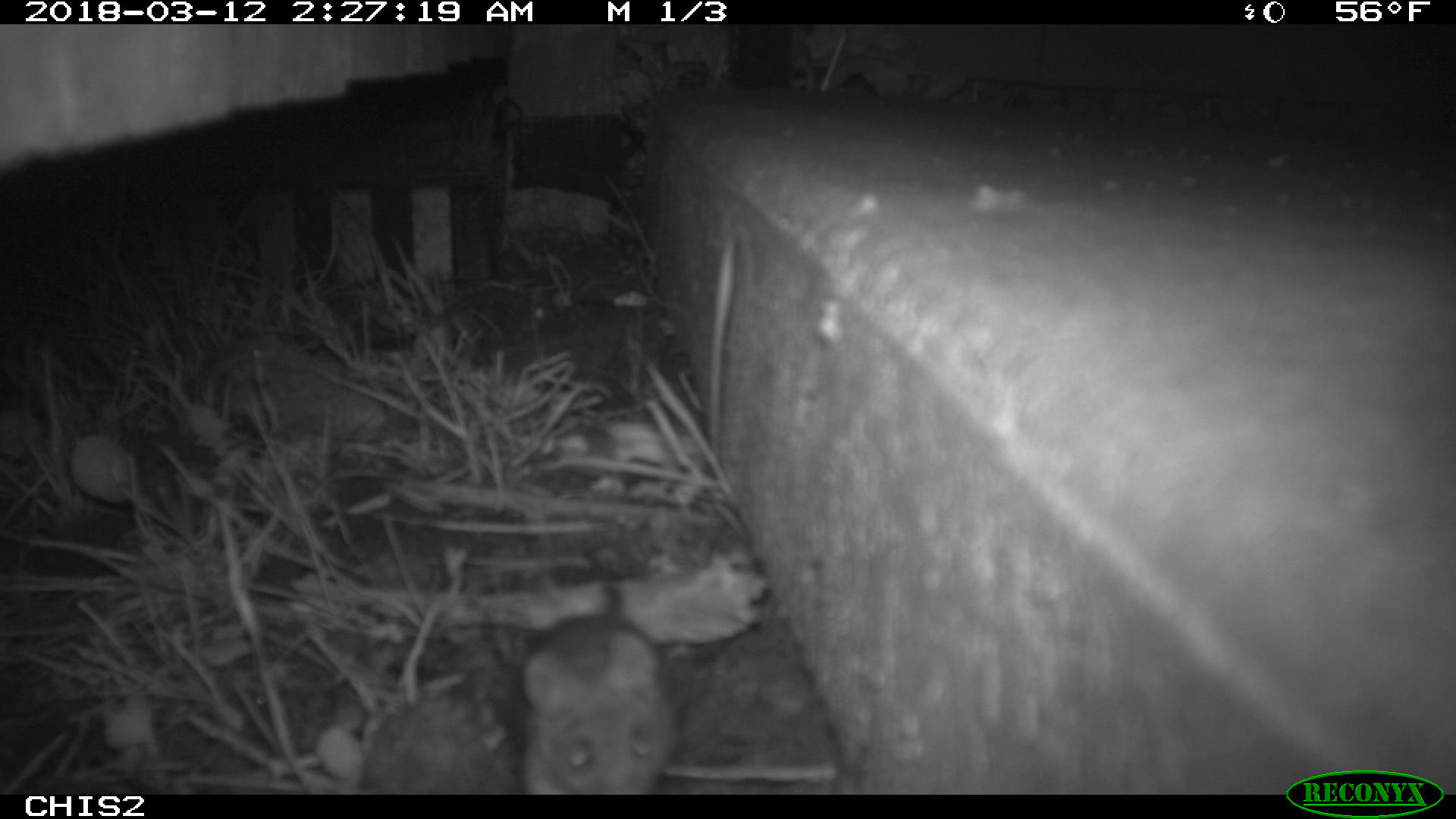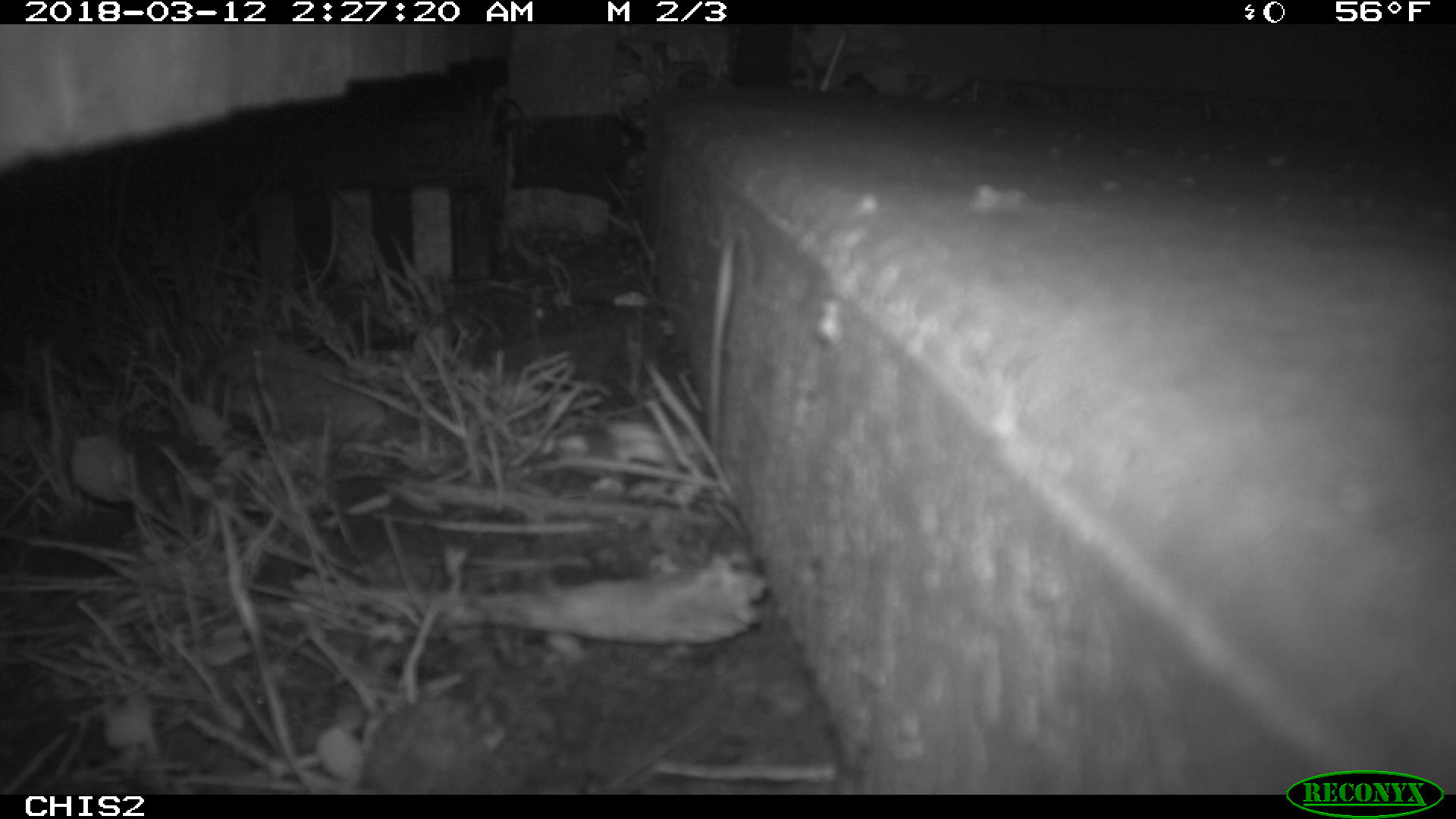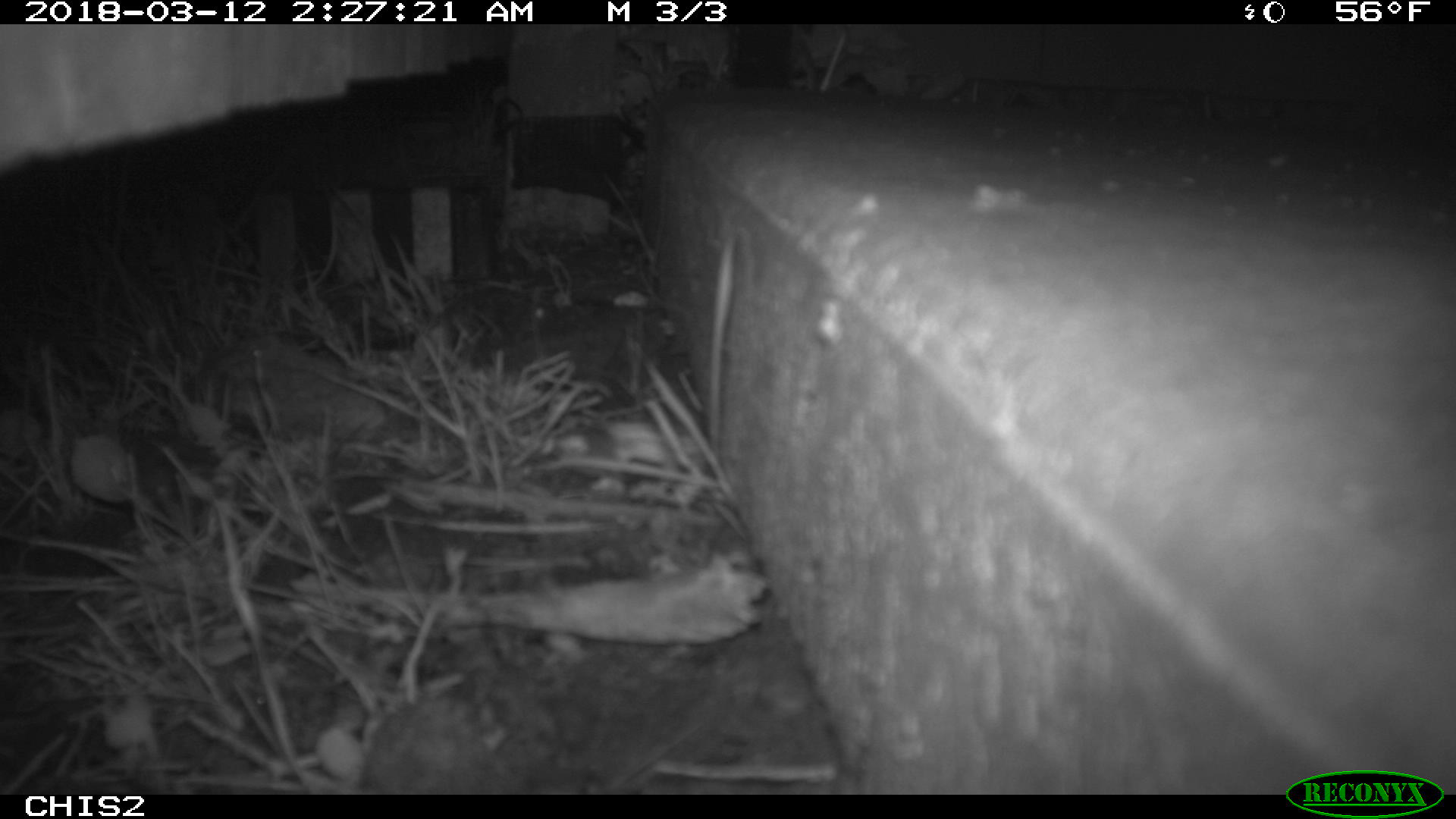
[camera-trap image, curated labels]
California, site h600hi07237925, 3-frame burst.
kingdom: Animalia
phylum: Chordata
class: Mammalia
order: Rodentia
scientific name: Rodentia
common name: rodent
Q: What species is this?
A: Rodent (Rodentia).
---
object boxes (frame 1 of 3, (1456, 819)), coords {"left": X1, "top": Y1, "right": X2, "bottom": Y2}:
rodent: {"left": 522, "top": 579, "right": 676, "bottom": 793}